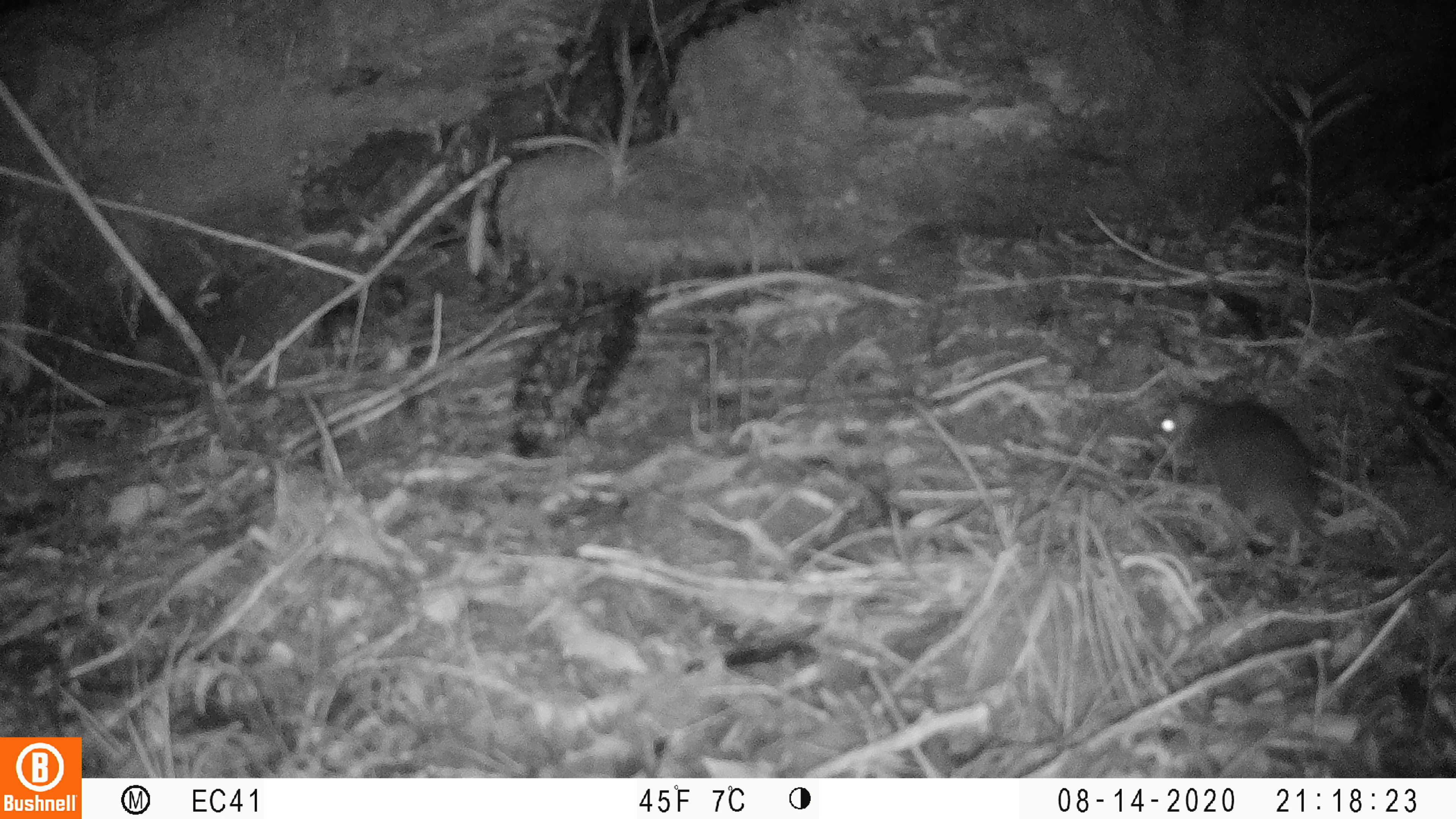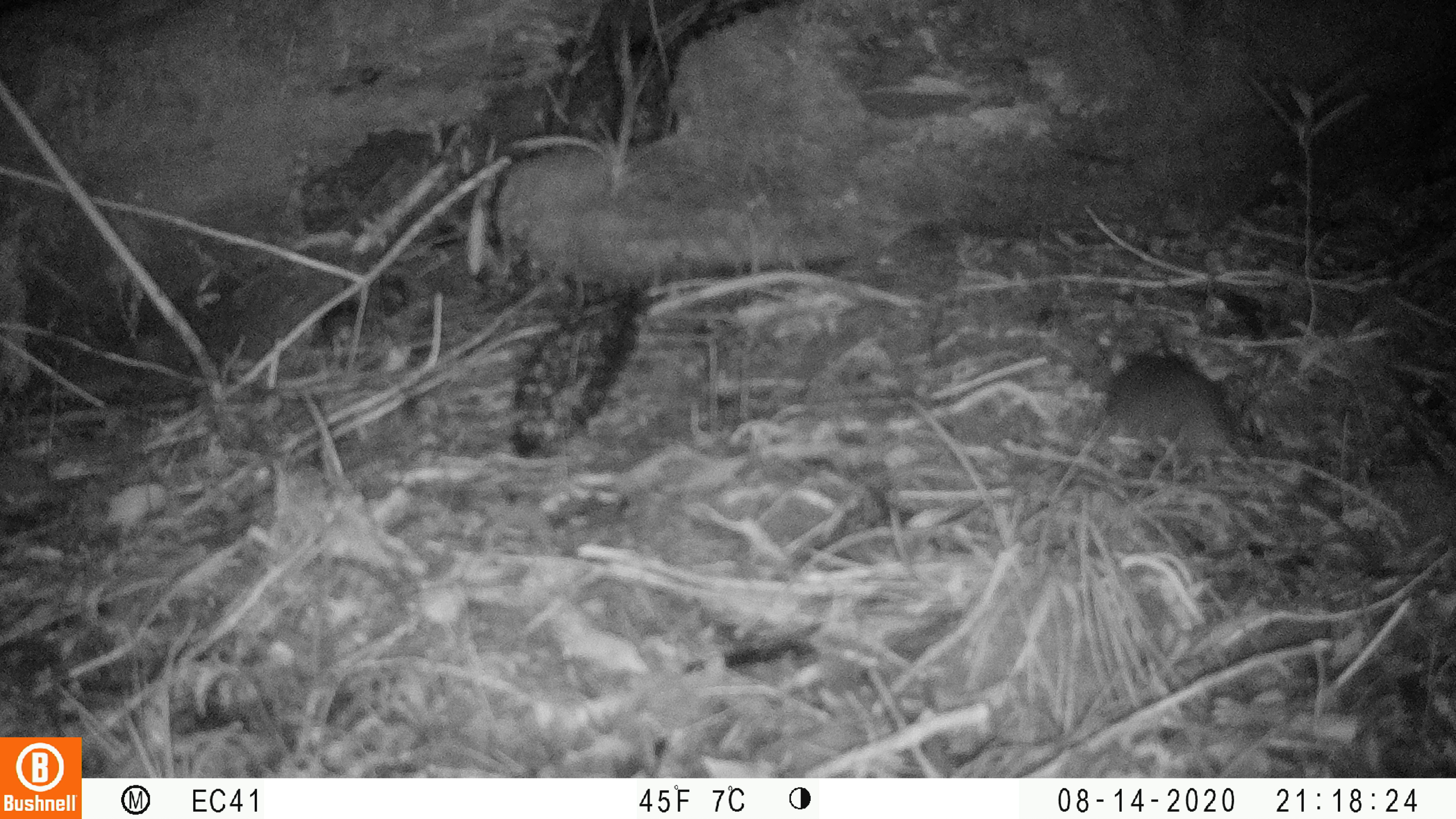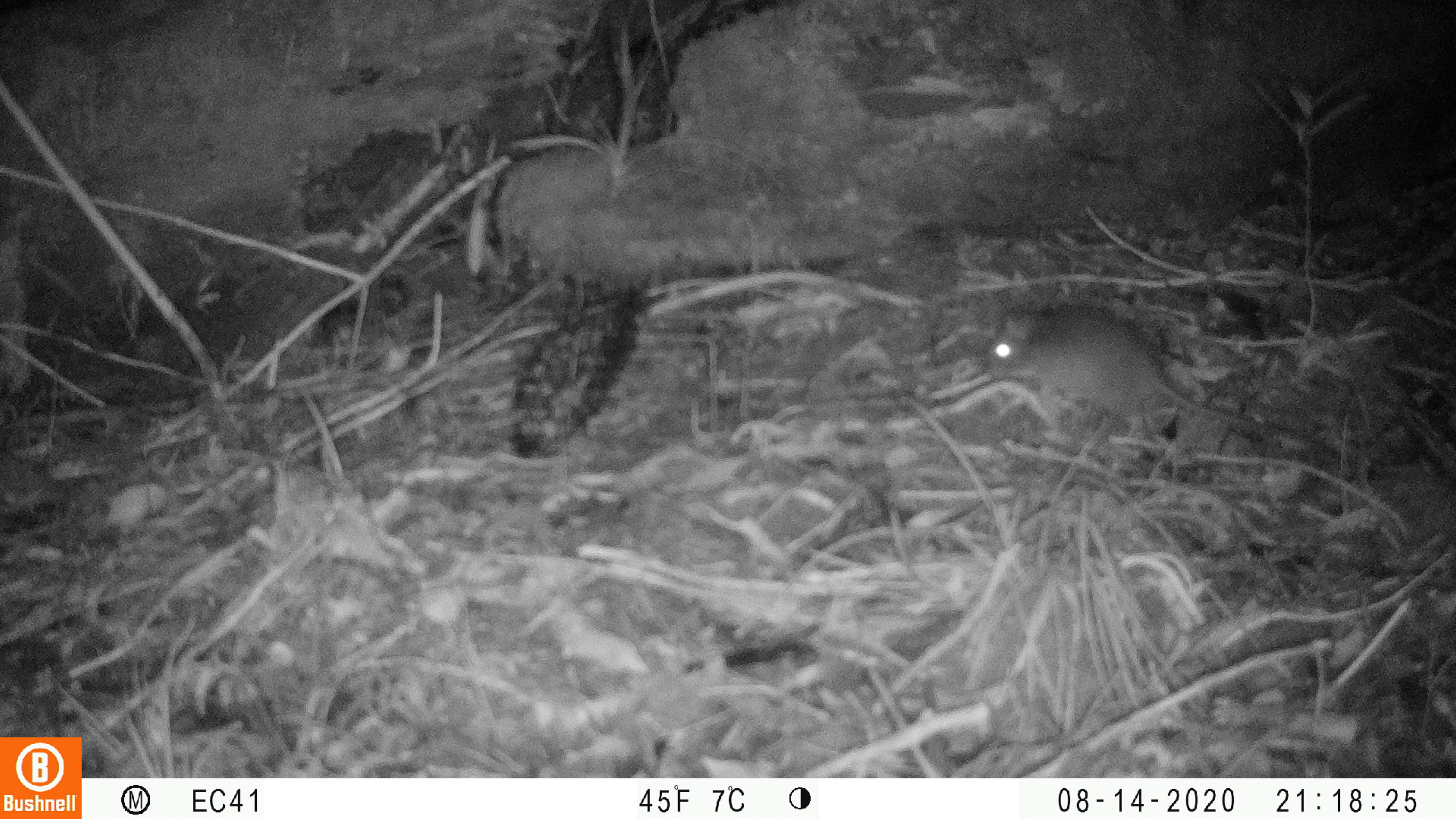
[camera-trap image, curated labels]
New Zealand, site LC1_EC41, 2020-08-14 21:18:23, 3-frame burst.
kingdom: Animalia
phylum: Chordata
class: Mammalia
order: Rodentia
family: Muridae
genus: Rattus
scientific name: Rattus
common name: rat